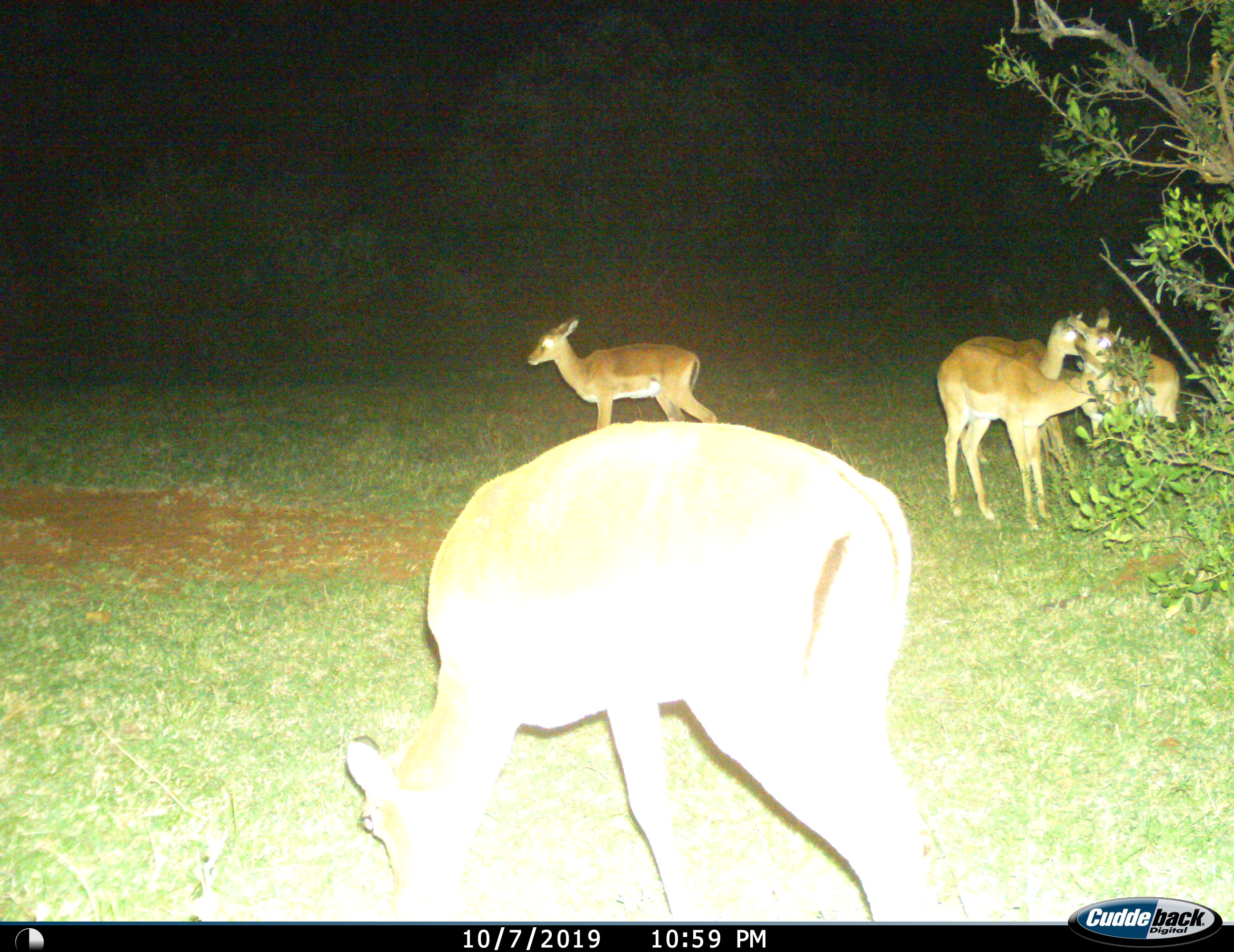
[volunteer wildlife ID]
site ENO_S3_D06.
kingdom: Animalia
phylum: Chordata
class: Mammalia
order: Artiodactyla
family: Bovidae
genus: Aepyceros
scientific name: Aepyceros melampus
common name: impala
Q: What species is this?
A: Impala (Aepyceros melampus).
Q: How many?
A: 5.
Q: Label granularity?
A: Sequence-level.